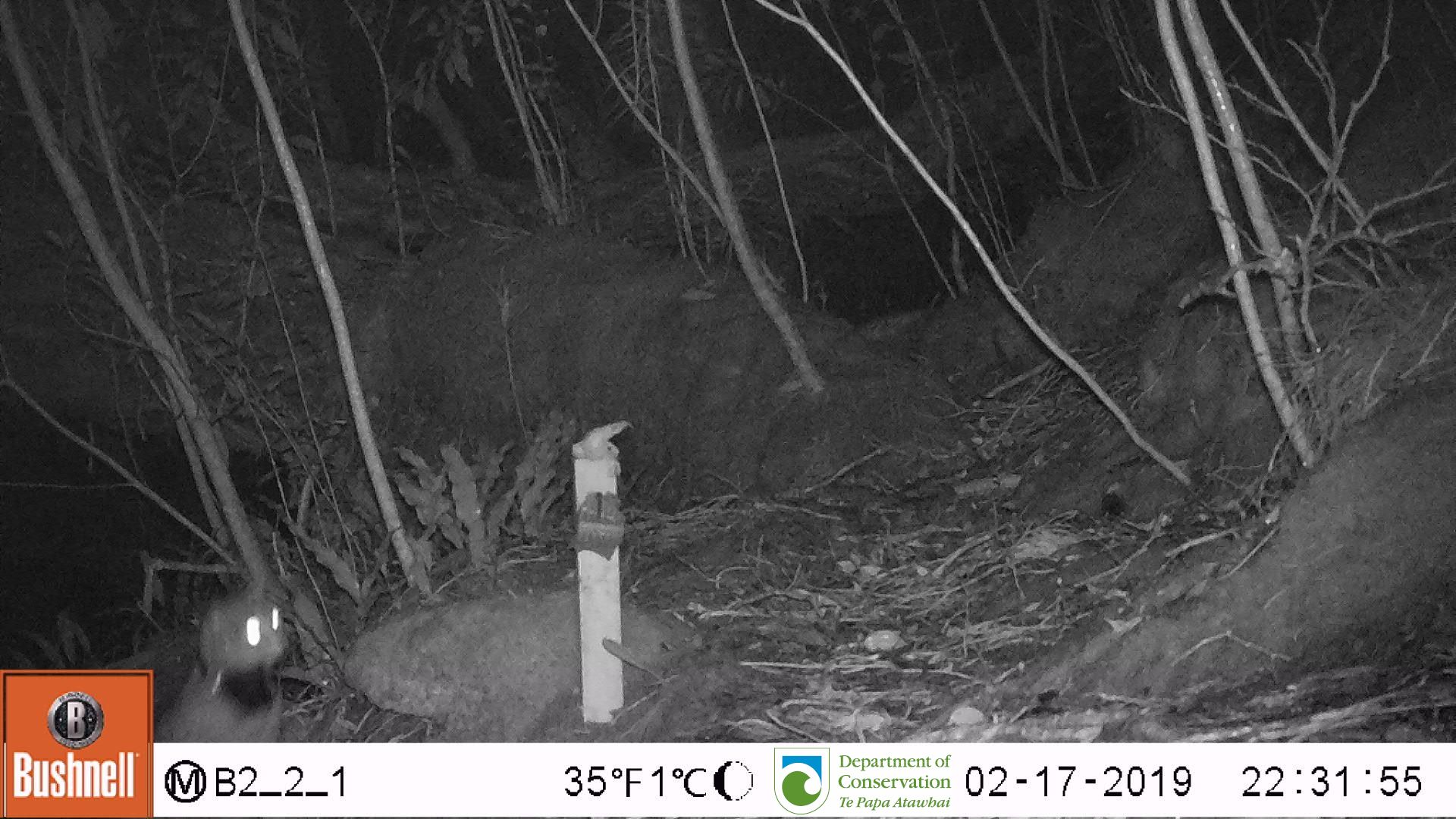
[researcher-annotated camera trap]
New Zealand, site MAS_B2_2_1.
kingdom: Animalia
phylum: Chordata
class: Mammalia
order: Carnivora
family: Felidae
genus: Felis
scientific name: Felis catus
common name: domestic cat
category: cat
Cat (domestic cat) (Felis catus).